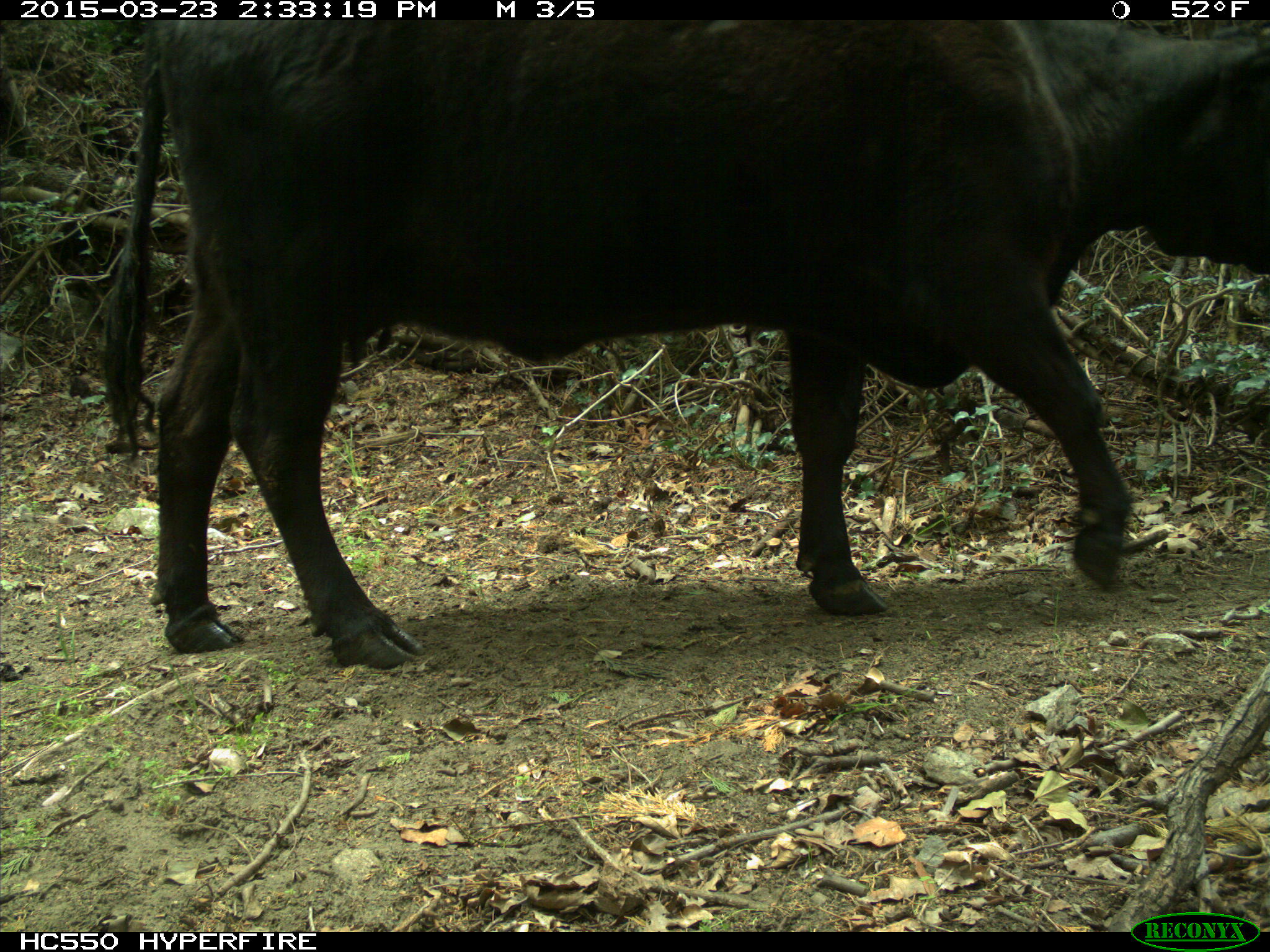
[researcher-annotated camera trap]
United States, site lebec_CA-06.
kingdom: Animalia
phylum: Chordata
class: Mammalia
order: Artiodactyla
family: Bovidae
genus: Bos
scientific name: Bos taurus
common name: domestic cow